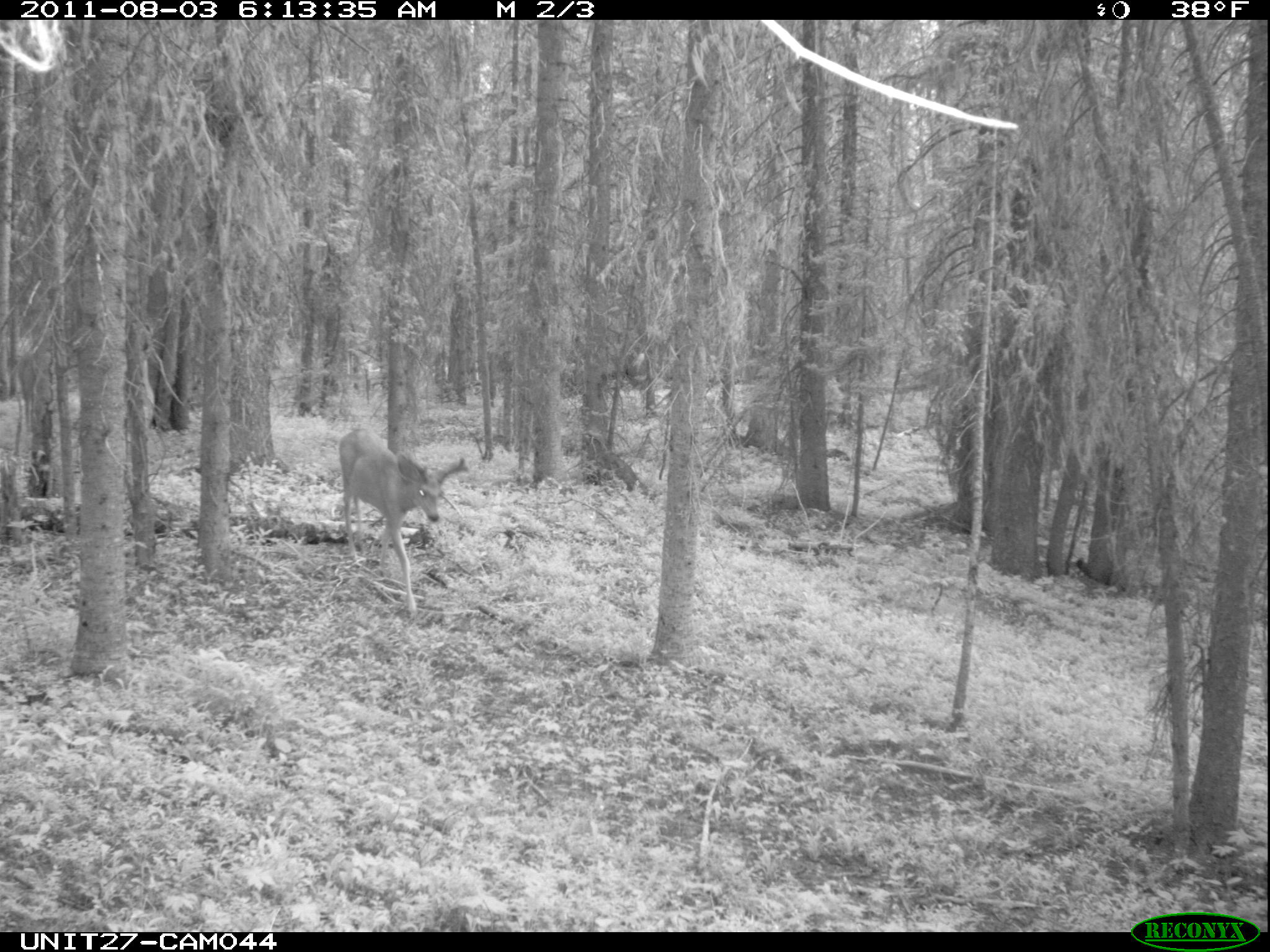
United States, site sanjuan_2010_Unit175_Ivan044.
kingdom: Animalia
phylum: Chordata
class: Mammalia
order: Artiodactyla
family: Cervidae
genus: Odocoileus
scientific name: Odocoileus hemionus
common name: mule deer